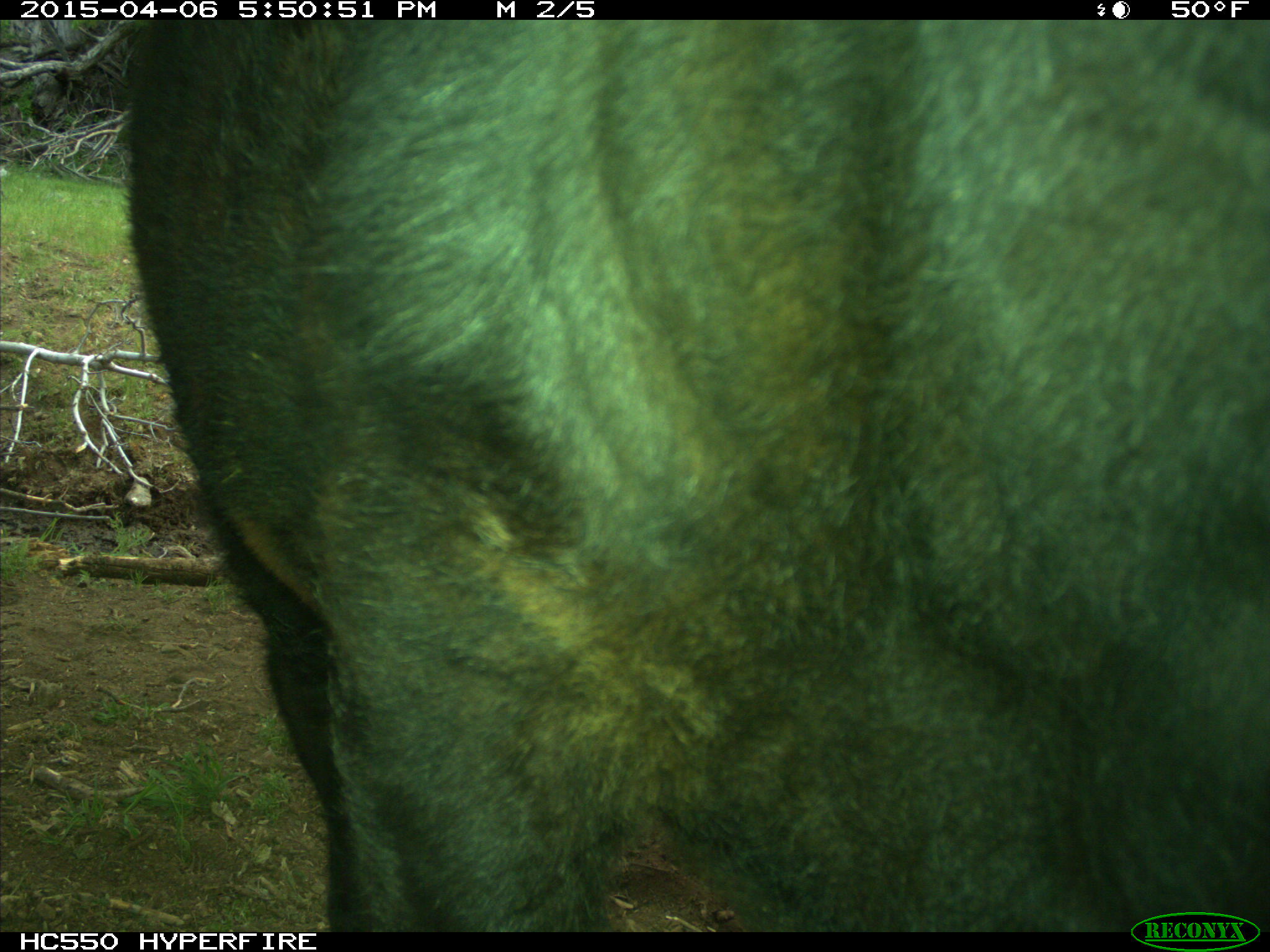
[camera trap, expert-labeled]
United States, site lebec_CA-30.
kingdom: Animalia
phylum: Chordata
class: Mammalia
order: Artiodactyla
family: Bovidae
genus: Bos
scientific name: Bos taurus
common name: domestic cow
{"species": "Bos taurus (domestic cow)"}